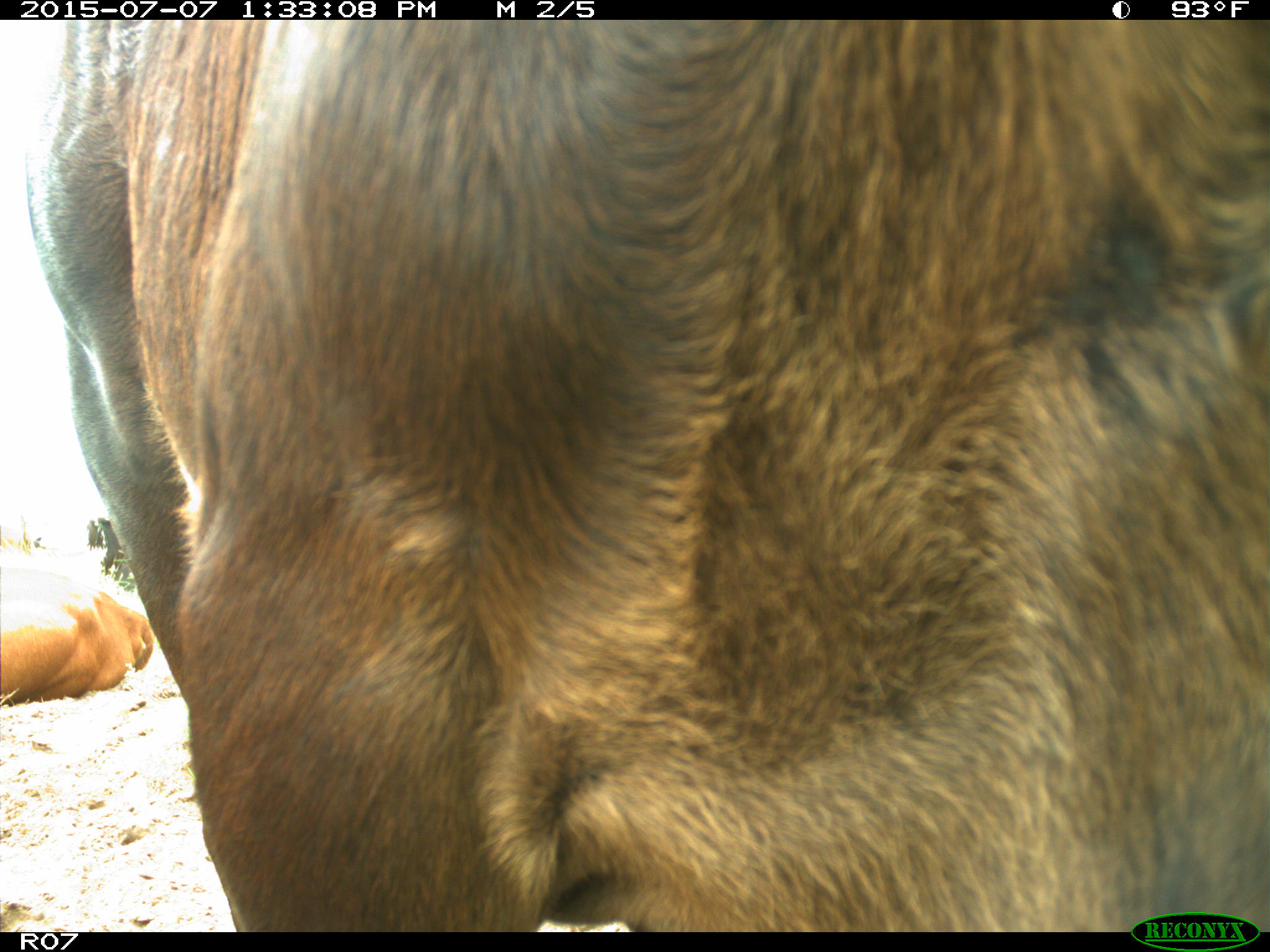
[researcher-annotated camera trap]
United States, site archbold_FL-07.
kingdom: Animalia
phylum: Chordata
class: Mammalia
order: Artiodactyla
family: Bovidae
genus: Bos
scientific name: Bos taurus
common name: domestic cow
Bos taurus (domestic cow).